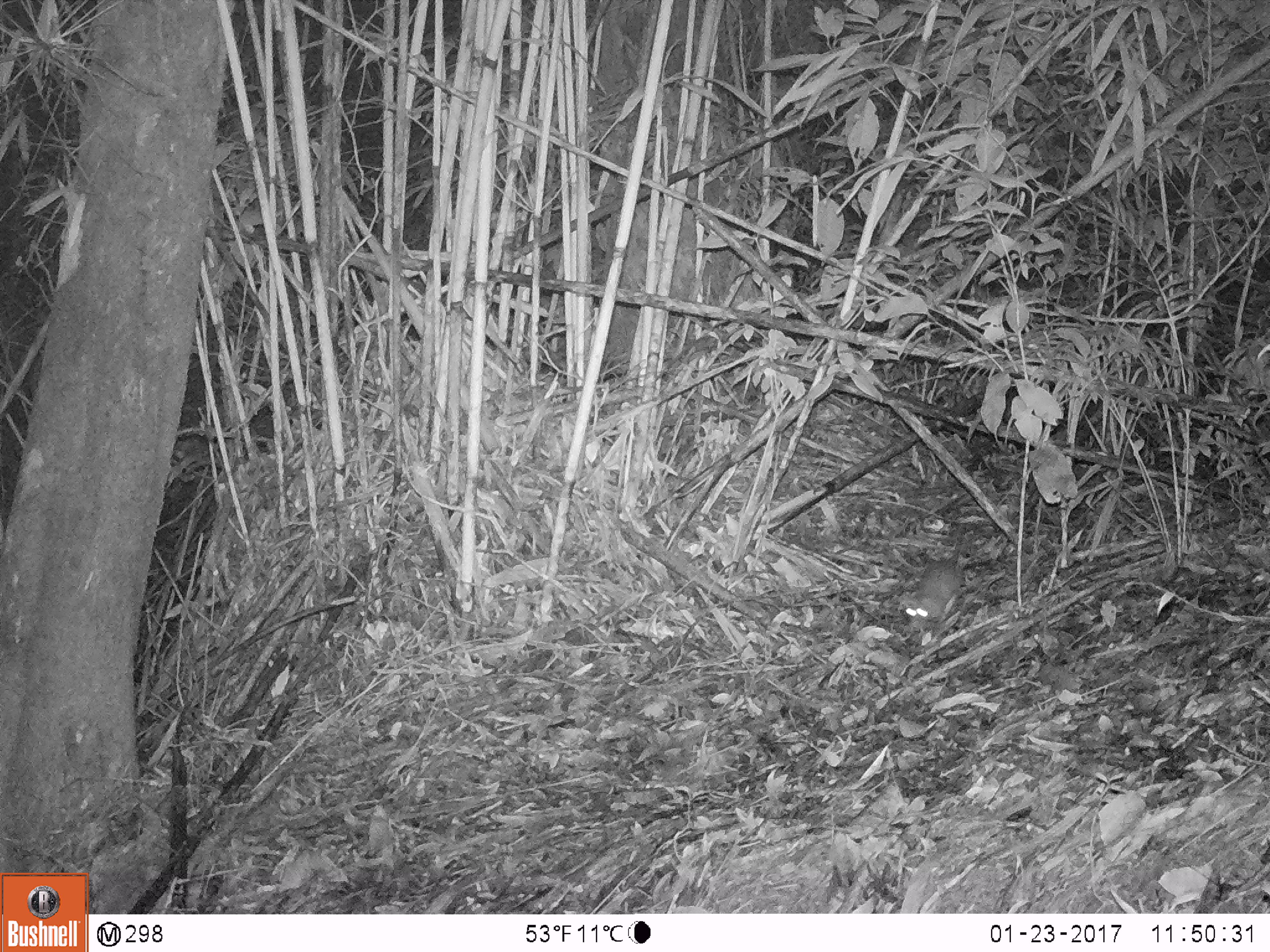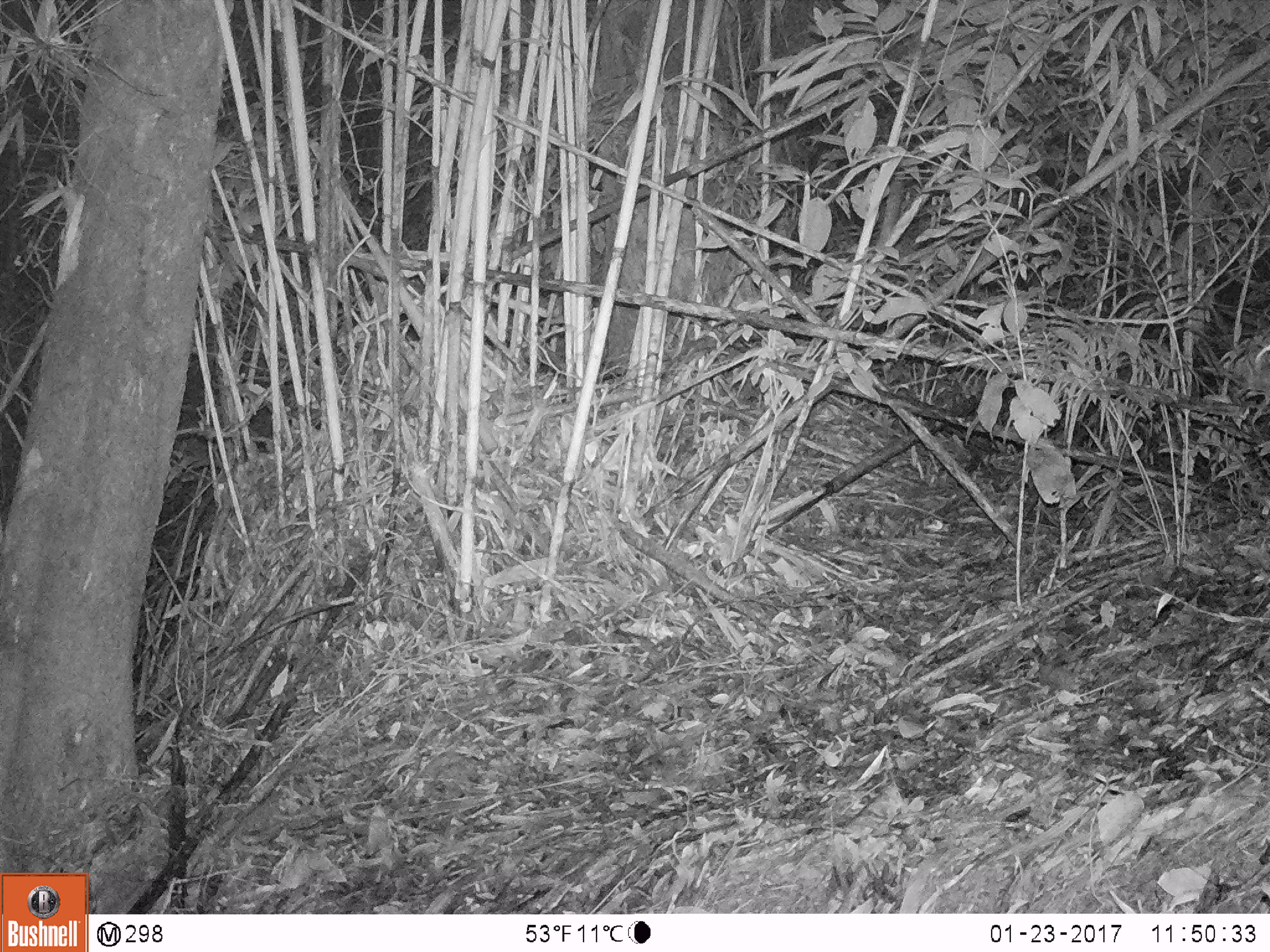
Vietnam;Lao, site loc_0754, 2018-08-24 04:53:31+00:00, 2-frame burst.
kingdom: Animalia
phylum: Chordata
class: Mammalia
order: Rodentia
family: Muridae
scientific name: Muridae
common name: old-world mice and rats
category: unidentified murid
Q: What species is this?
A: Unidentified murid (old-world mice and rats) (Muridae).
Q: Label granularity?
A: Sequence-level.